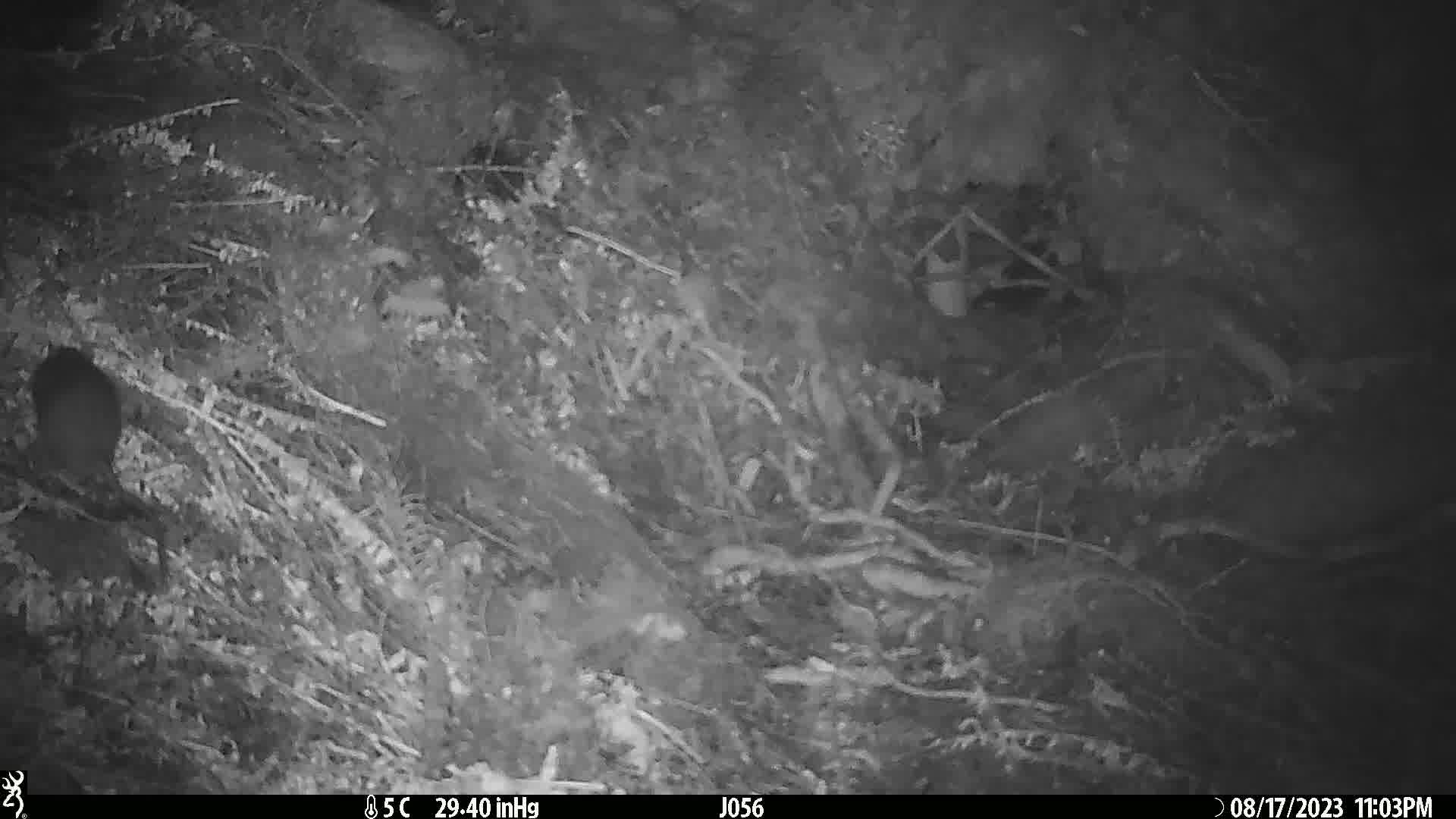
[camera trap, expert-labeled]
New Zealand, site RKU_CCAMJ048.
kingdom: Animalia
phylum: Chordata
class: Mammalia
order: Rodentia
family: Muridae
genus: Rattus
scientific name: Rattus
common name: rat